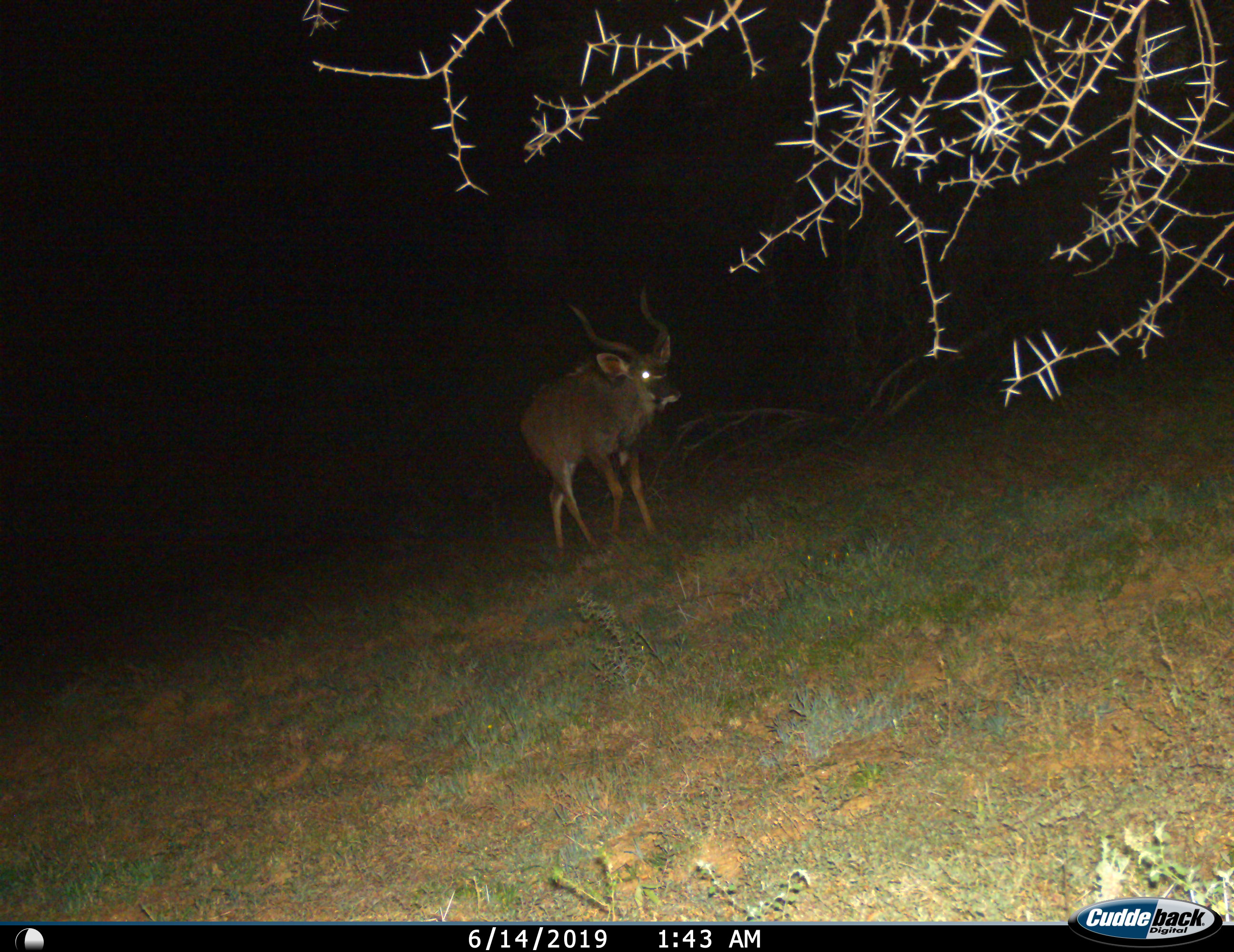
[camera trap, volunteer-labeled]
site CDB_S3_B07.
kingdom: Animalia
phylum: Chordata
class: Mammalia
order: Artiodactyla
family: Bovidae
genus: Tragelaphus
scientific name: Tragelaphus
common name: kudu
Kudu (Tragelaphus), count 1. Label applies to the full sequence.